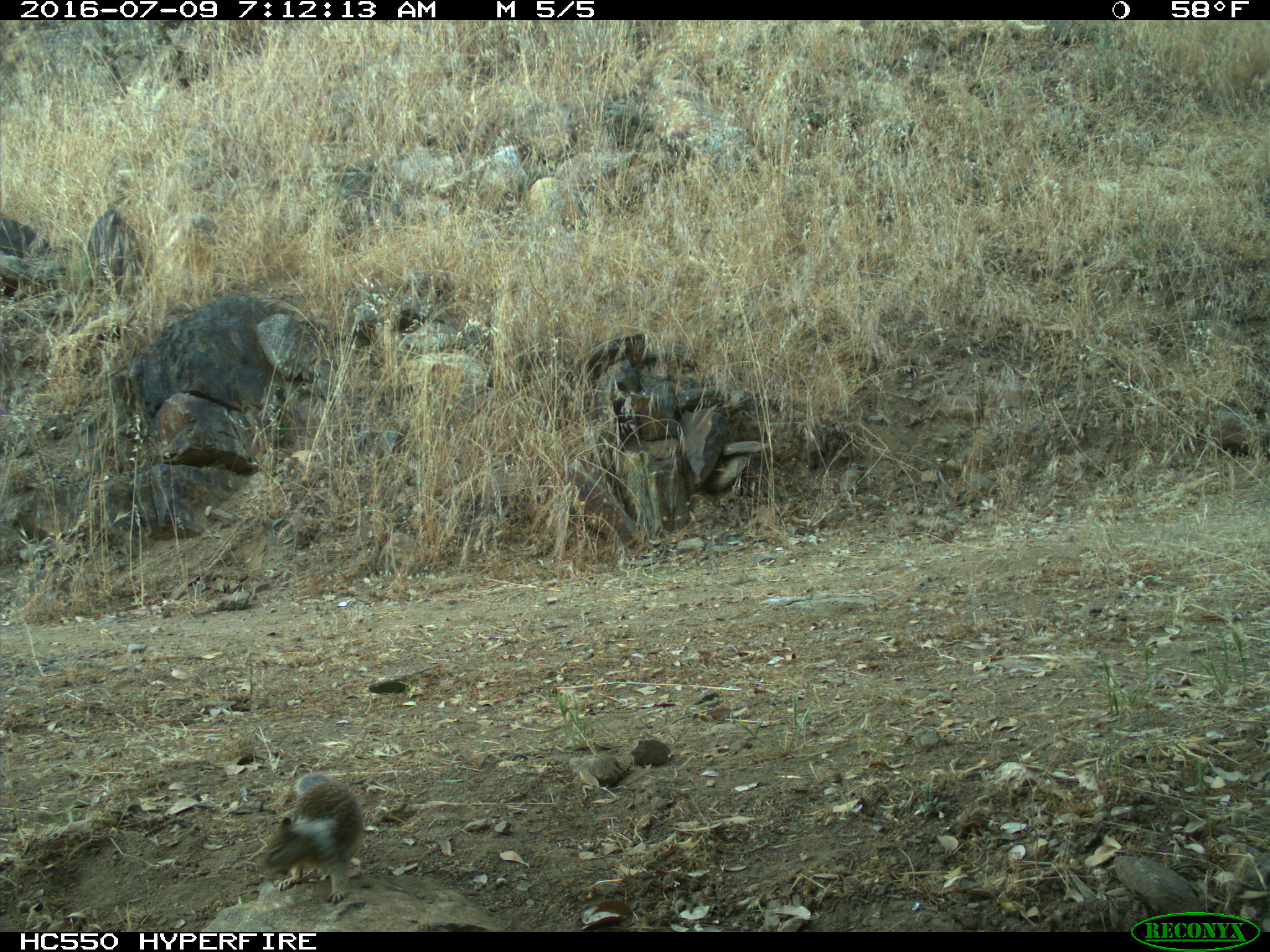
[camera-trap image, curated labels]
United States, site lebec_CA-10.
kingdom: Animalia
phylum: Chordata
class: Mammalia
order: Rodentia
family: Sciuridae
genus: Otospermophilus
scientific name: Otospermophilus beecheyi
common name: california ground squirrel